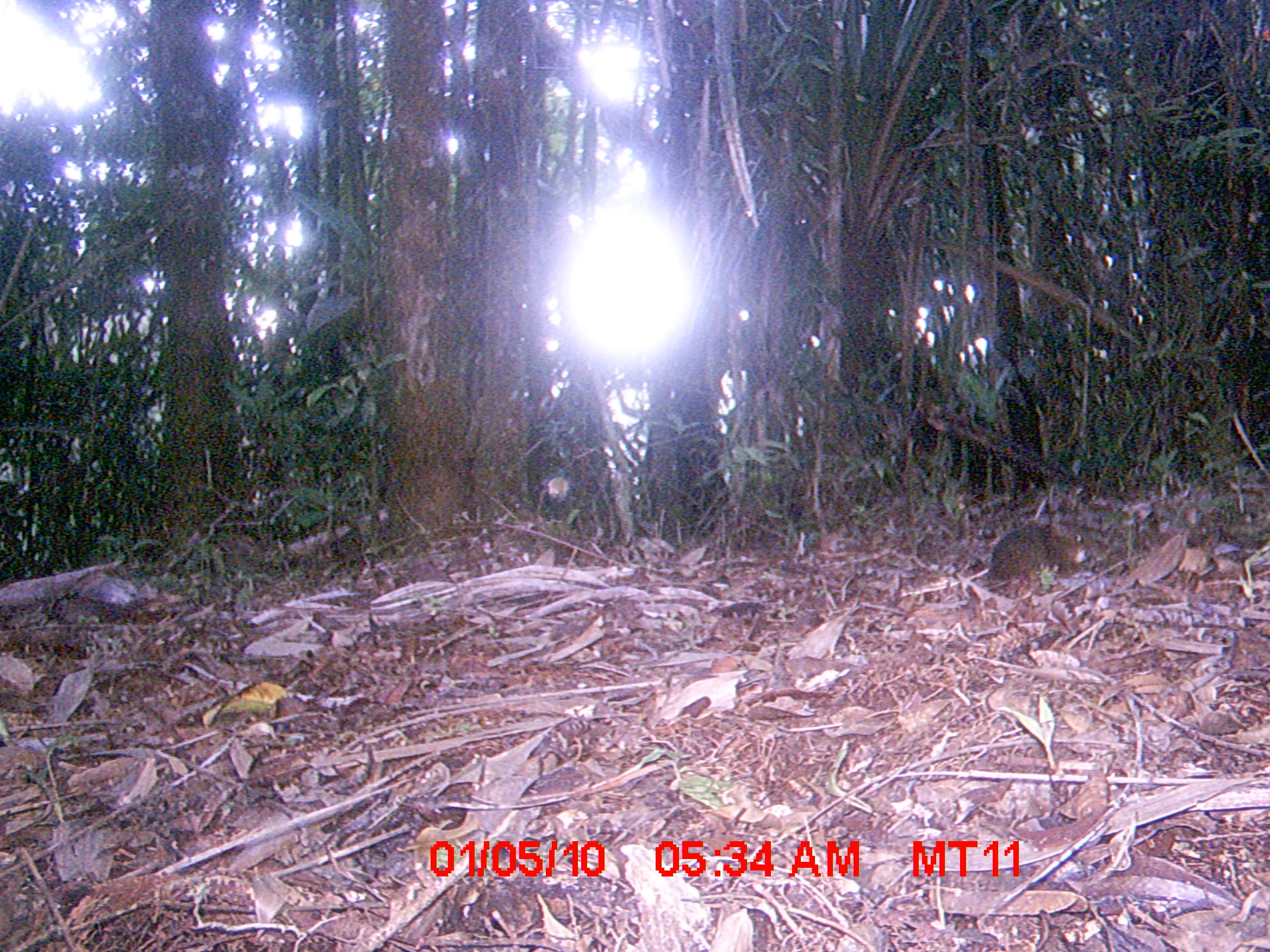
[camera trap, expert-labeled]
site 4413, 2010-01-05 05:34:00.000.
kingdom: Animalia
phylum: Chordata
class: Mammalia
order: Rodentia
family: Nesomyidae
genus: Hypogeomys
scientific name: Hypogeomys antimena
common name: malagasy giant rat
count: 1